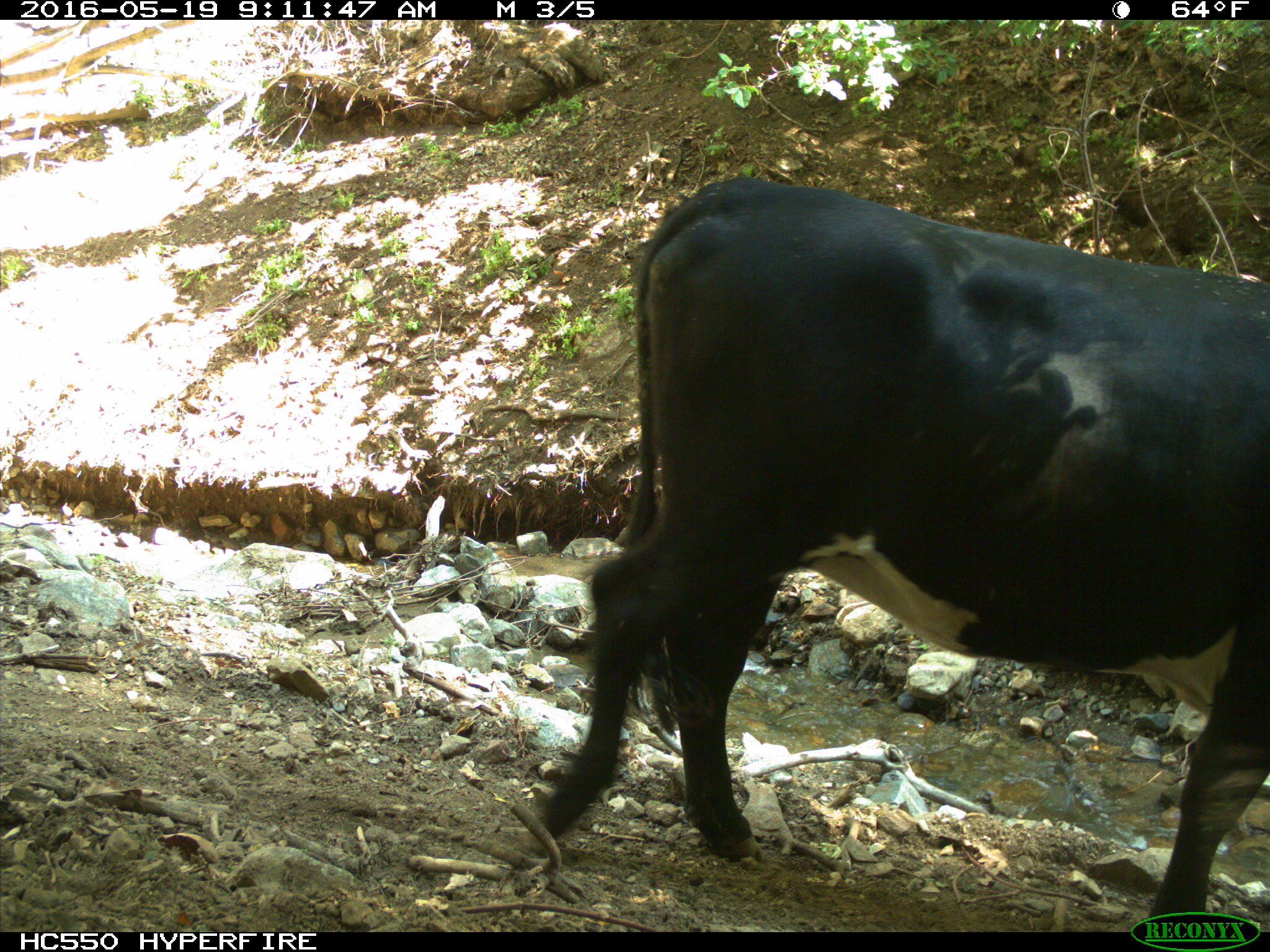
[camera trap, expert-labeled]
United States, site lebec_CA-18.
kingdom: Animalia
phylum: Chordata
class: Mammalia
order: Artiodactyla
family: Bovidae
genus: Bos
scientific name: Bos taurus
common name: domestic cow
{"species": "Bos taurus (domestic cow)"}